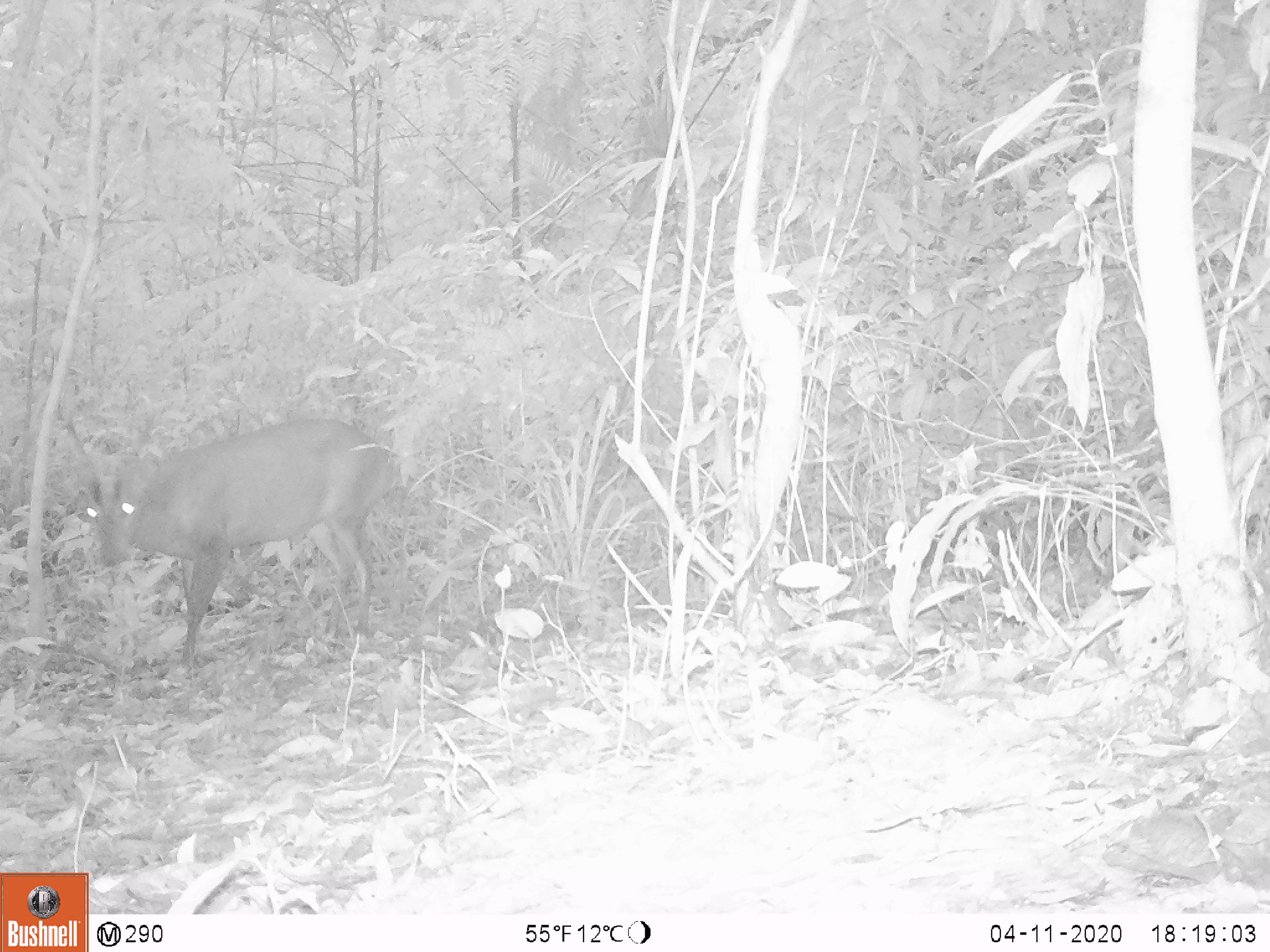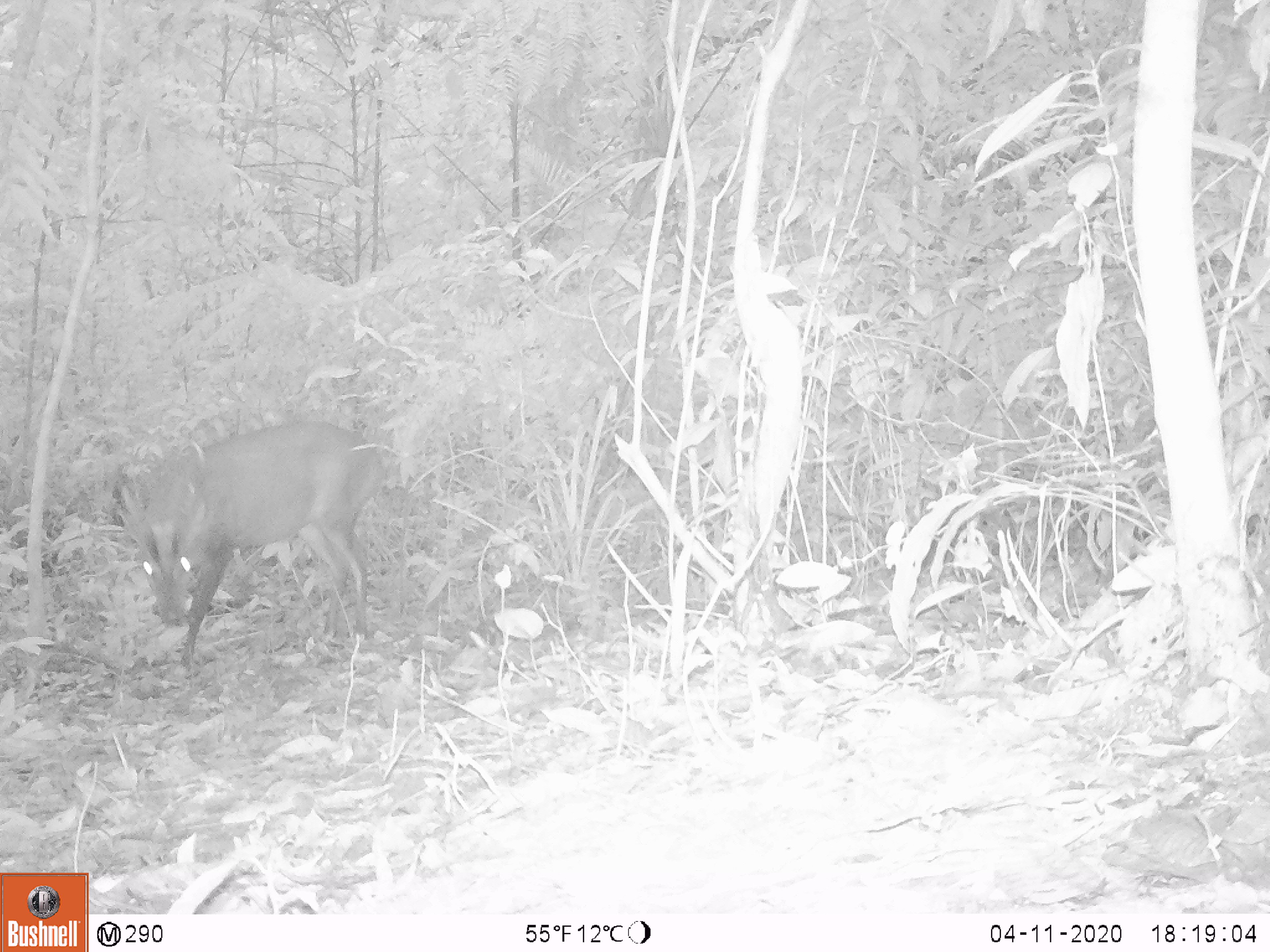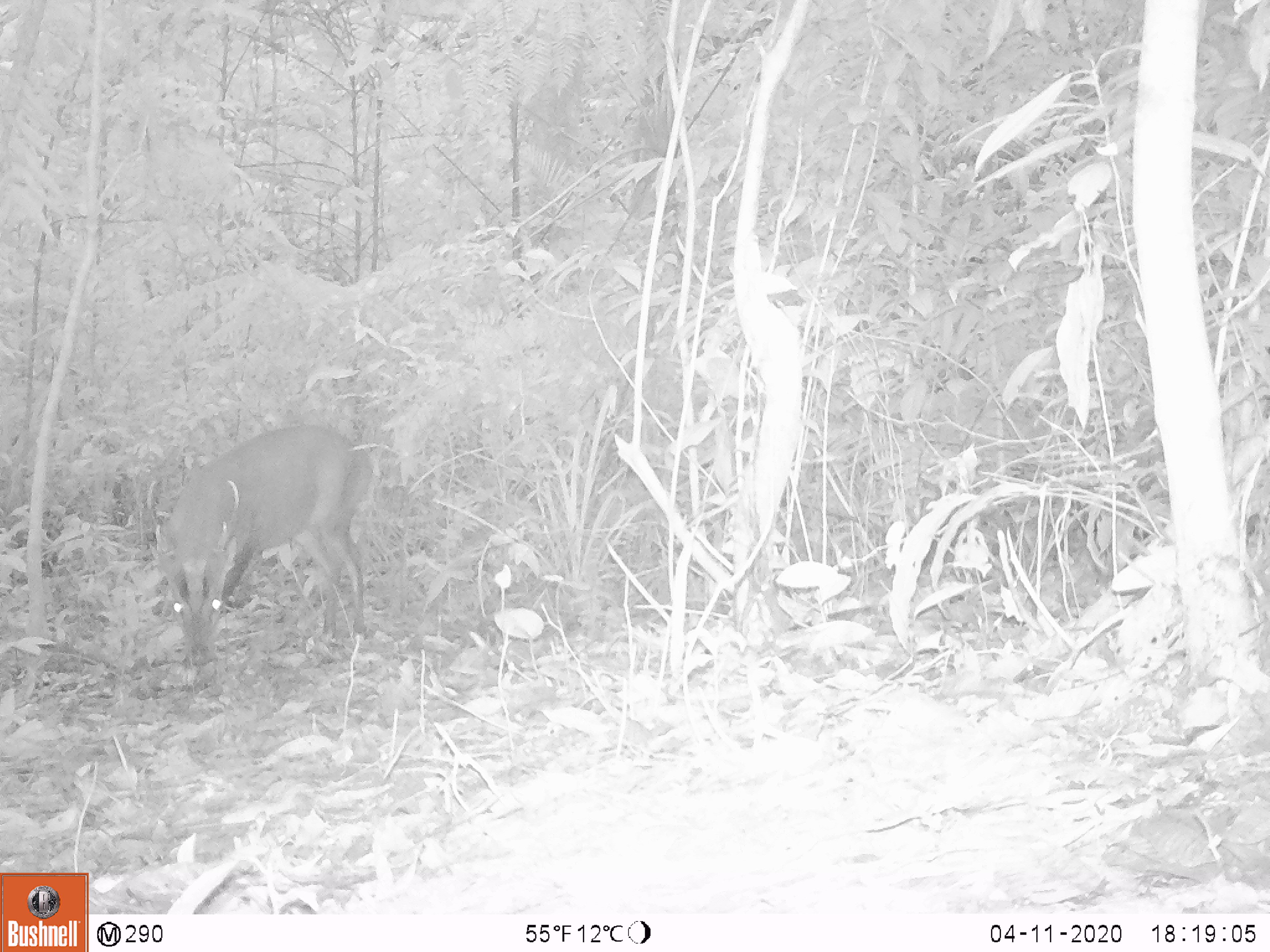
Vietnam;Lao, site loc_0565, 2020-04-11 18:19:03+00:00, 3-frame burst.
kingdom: Animalia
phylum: Chordata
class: Mammalia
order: Artiodactyla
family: Cervidae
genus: Muntiacus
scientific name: Muntiacus vuquangensis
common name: large-antlered muntjac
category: large antlered muntjac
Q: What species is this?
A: Large antlered muntjac (large-antlered muntjac) (Muntiacus vuquangensis).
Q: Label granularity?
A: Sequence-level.